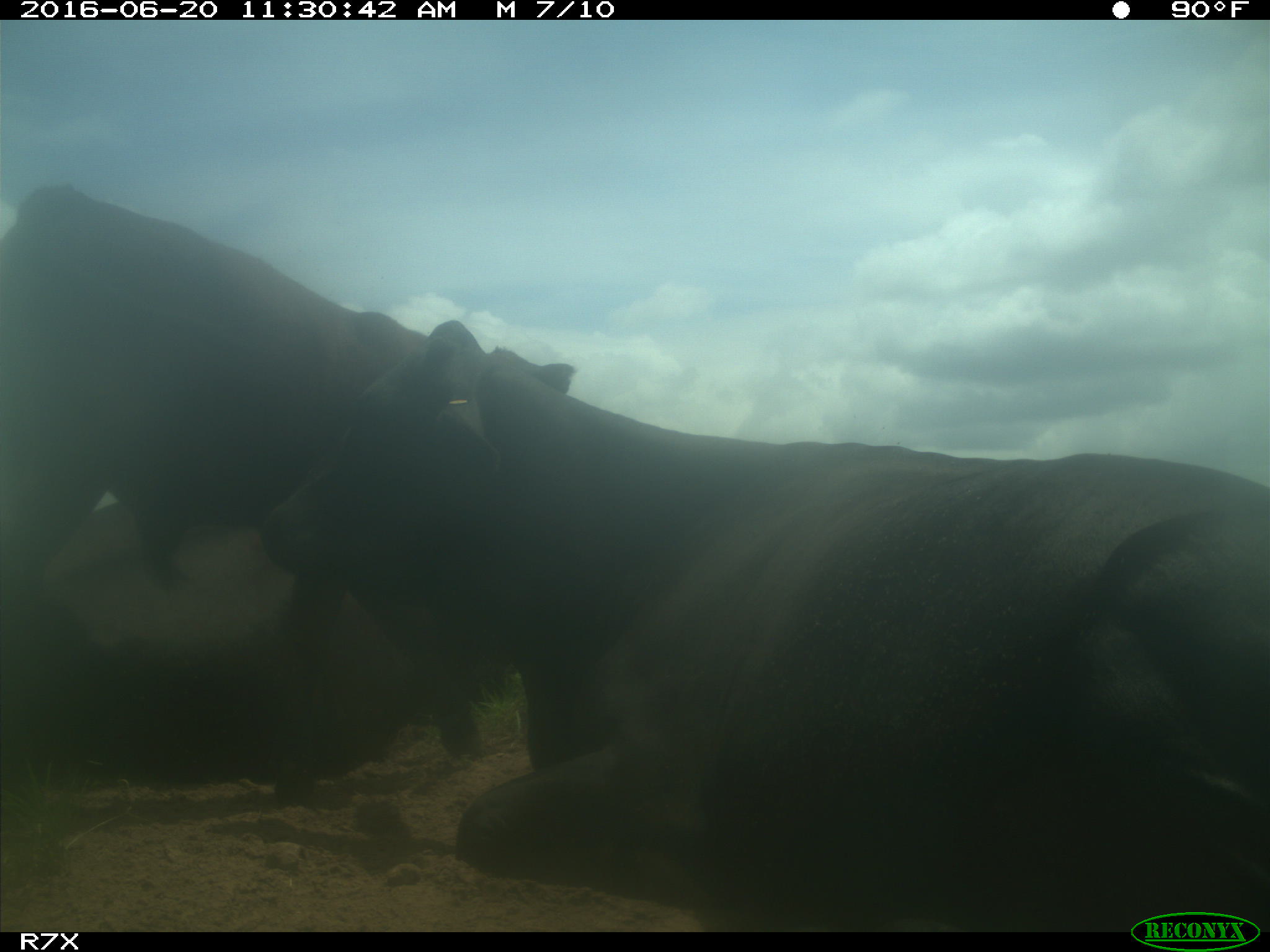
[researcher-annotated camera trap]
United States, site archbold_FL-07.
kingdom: Animalia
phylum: Chordata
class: Mammalia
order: Artiodactyla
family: Bovidae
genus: Bos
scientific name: Bos taurus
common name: domestic cow